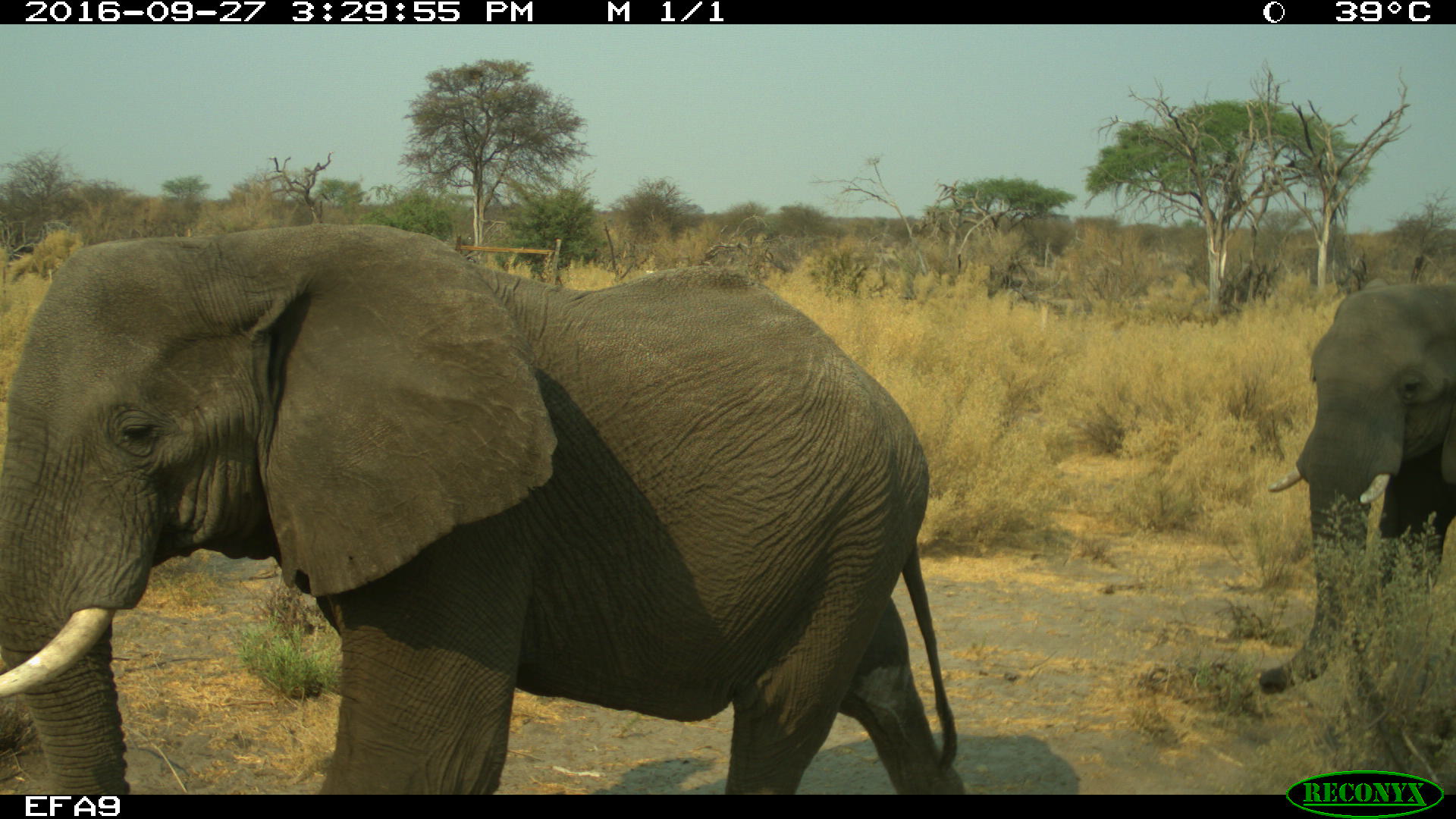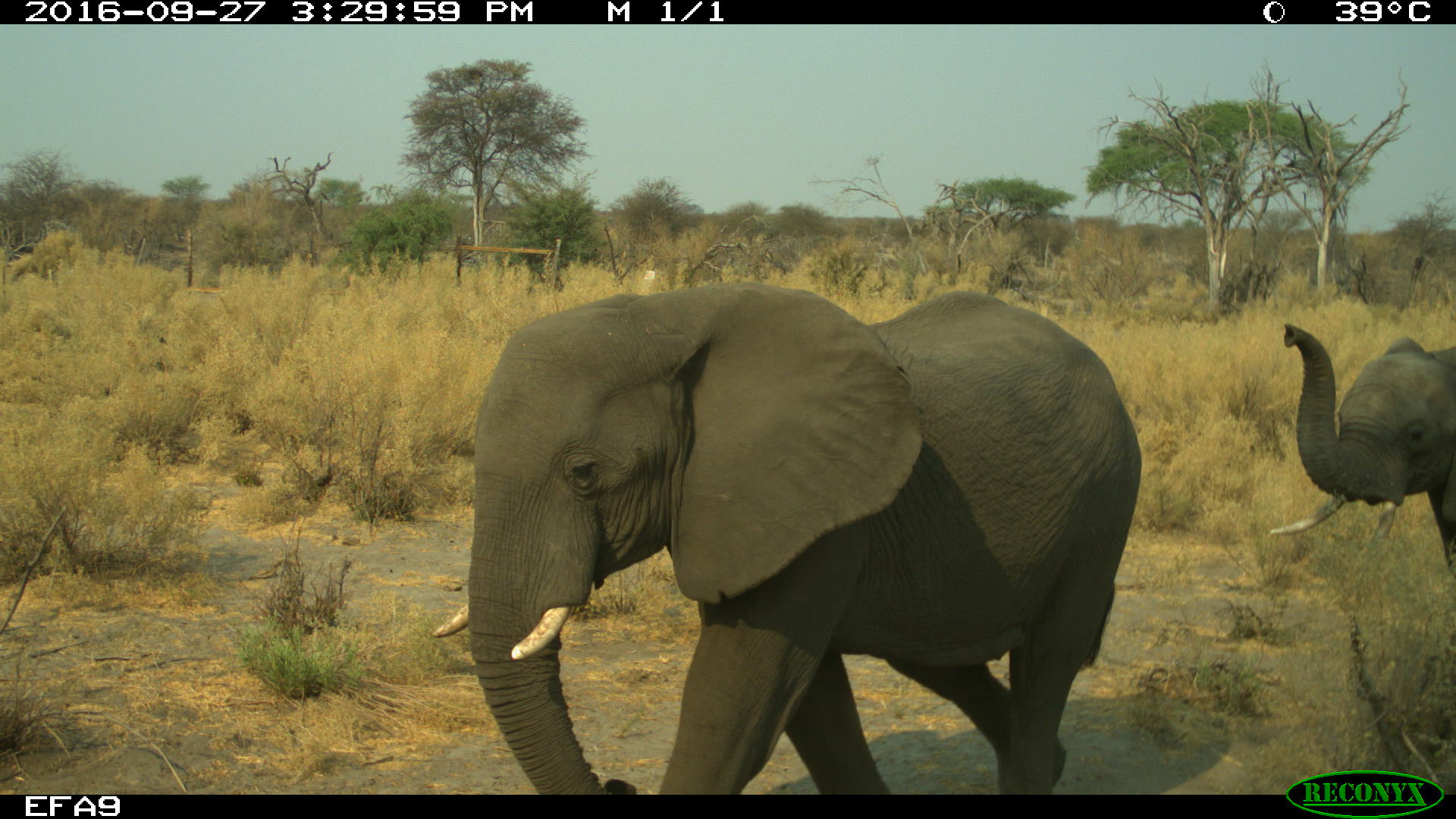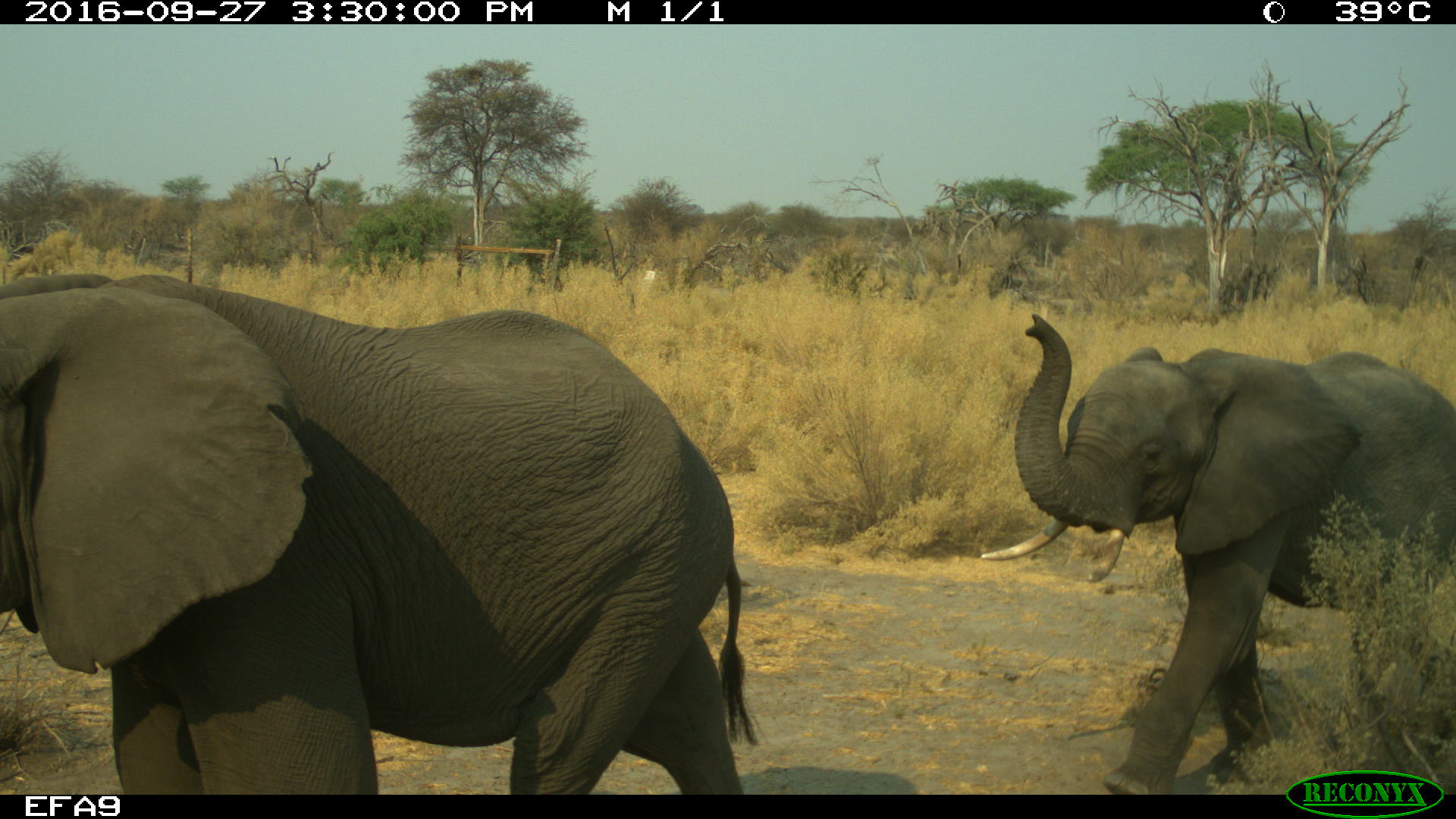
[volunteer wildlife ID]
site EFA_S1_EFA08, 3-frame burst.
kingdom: Animalia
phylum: Chordata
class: Mammalia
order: Proboscidea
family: Elephantidae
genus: Loxodonta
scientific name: Loxodonta africana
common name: african bush elephant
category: elephant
Elephant (african bush elephant) (Loxodonta africana), count 2. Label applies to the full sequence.